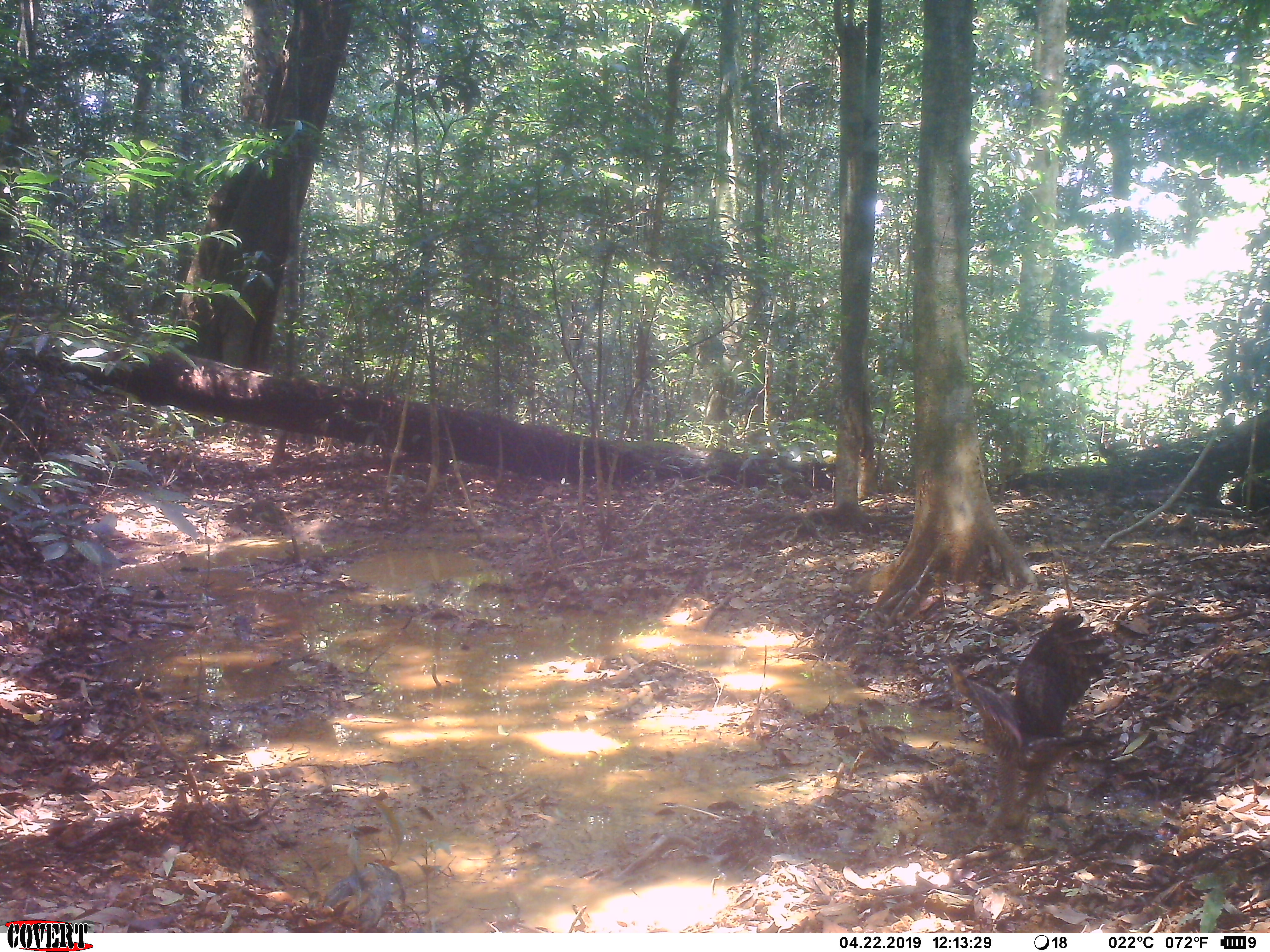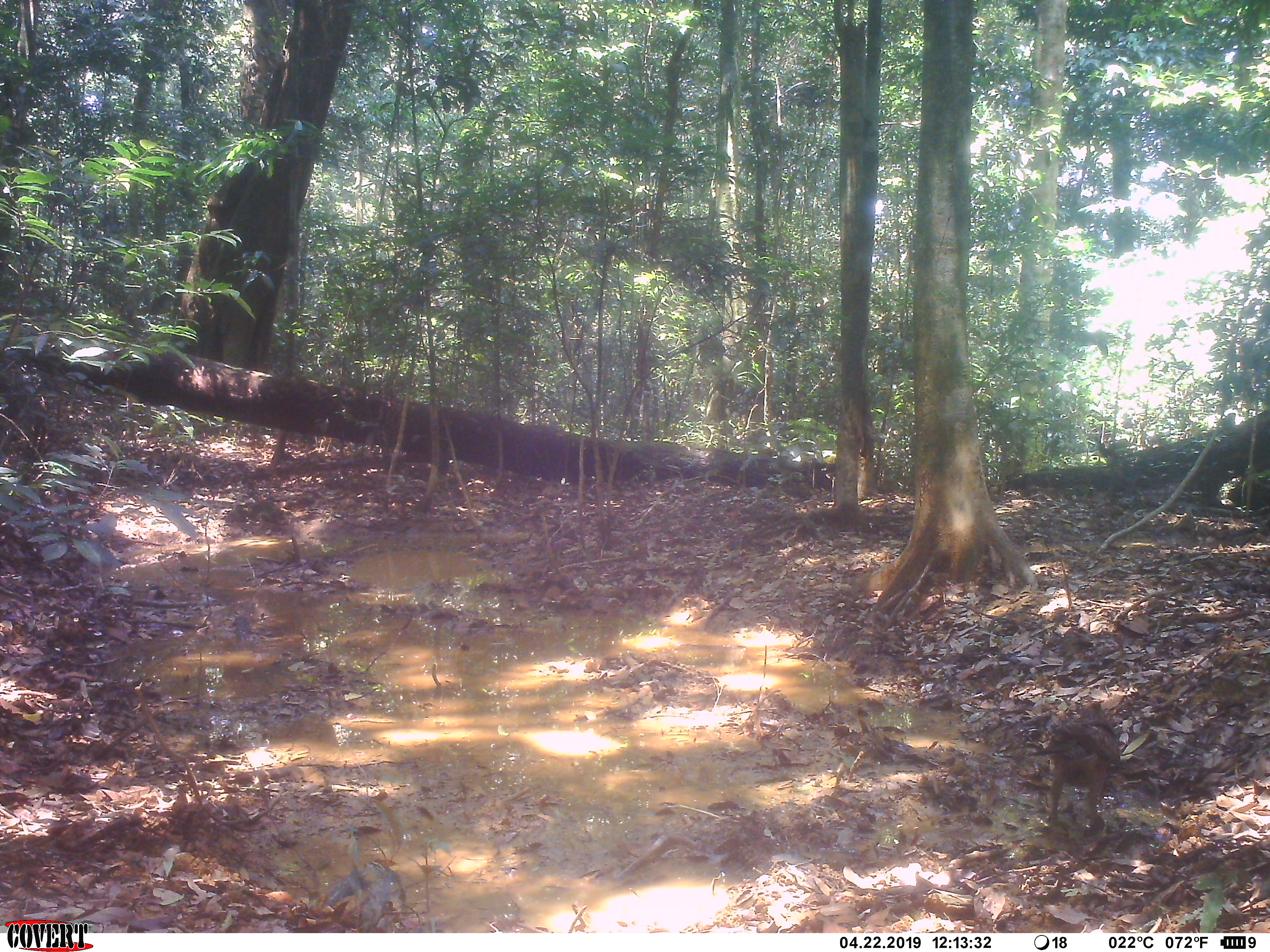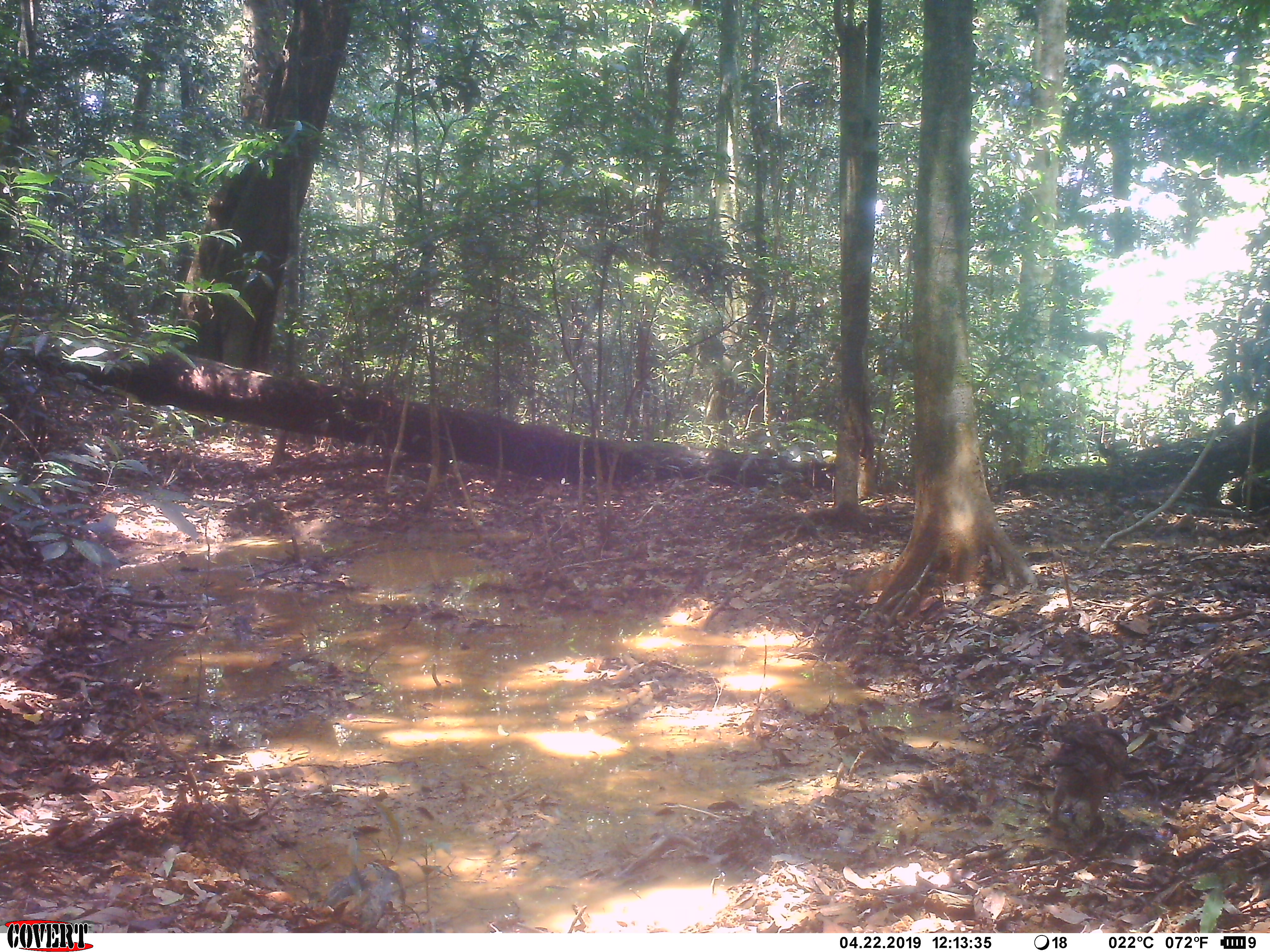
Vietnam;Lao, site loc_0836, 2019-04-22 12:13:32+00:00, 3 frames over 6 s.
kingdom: Animalia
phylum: Chordata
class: Aves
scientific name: Aves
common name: bird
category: unidentified bird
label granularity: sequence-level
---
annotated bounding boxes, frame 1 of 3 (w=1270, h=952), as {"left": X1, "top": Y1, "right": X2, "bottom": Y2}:
unidentified bird: {"left": 943, "top": 609, "right": 1122, "bottom": 838}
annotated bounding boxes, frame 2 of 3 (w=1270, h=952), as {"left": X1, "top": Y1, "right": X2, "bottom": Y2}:
unidentified bird: {"left": 1022, "top": 698, "right": 1122, "bottom": 841}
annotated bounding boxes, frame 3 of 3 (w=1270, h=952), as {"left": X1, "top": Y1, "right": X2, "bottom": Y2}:
unidentified bird: {"left": 1040, "top": 711, "right": 1130, "bottom": 840}